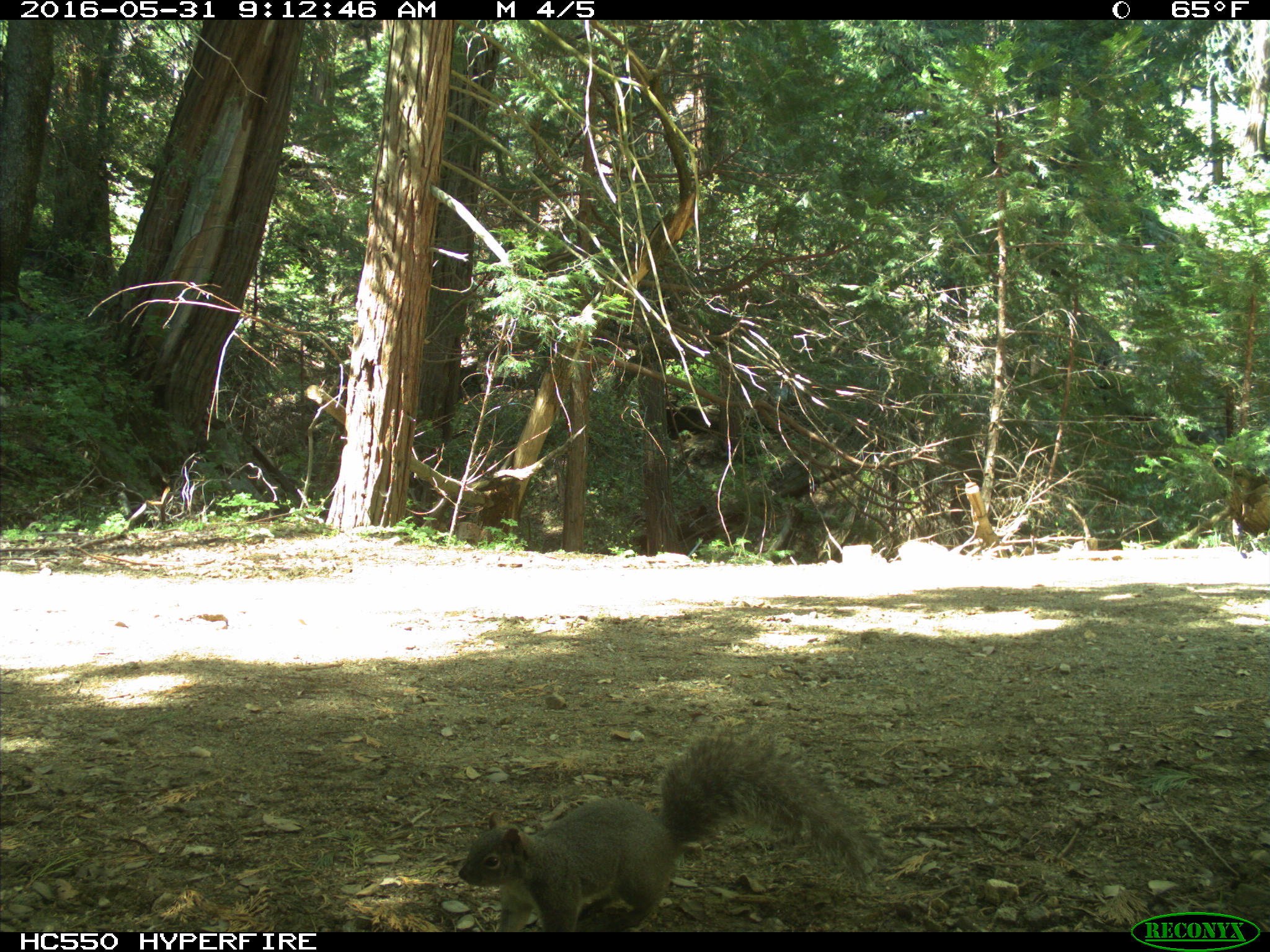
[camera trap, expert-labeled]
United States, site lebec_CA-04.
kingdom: Animalia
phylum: Chordata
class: Mammalia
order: Rodentia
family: Sciuridae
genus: Sciurus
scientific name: Sciurus carolinensis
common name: eastern gray squirrel